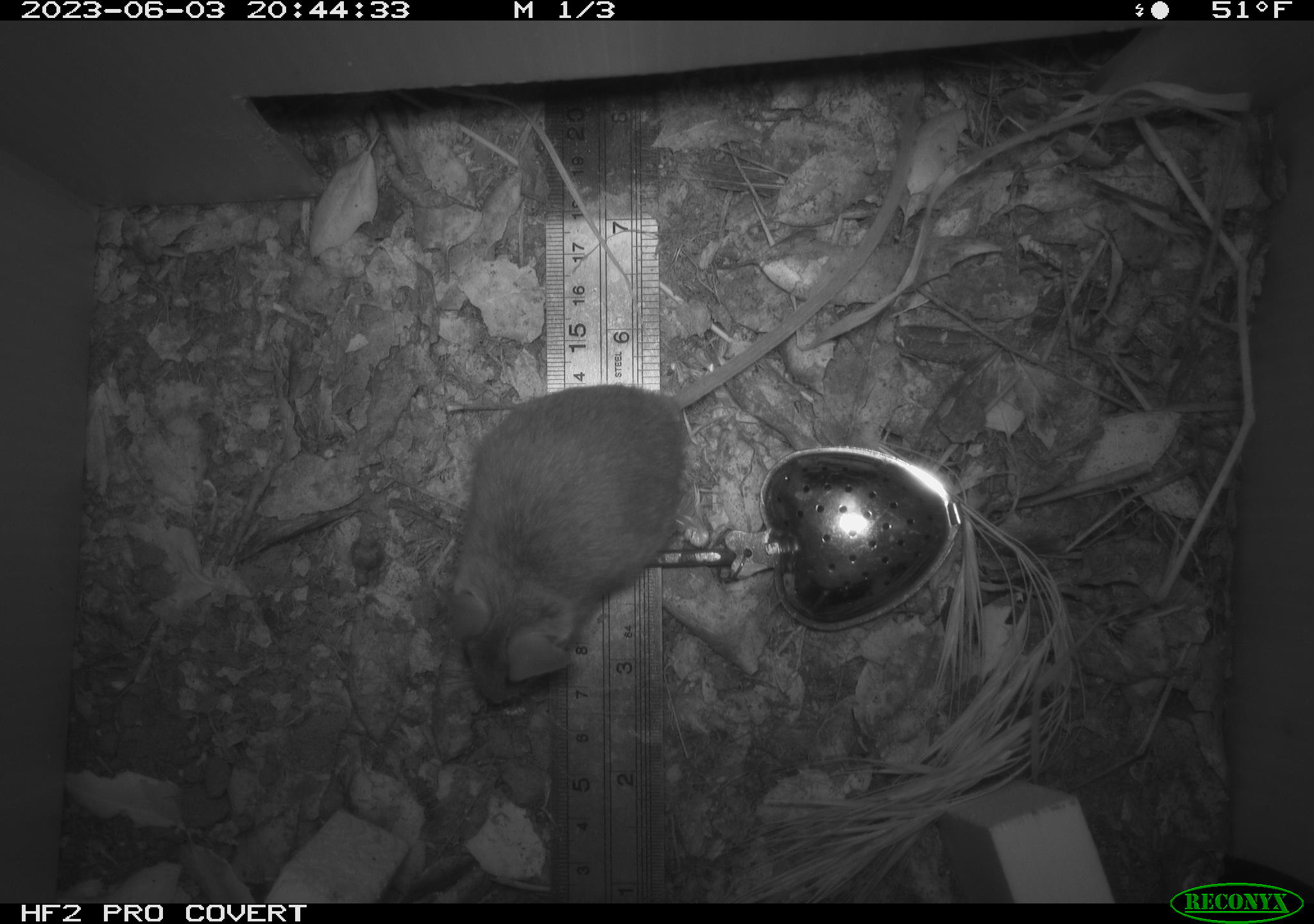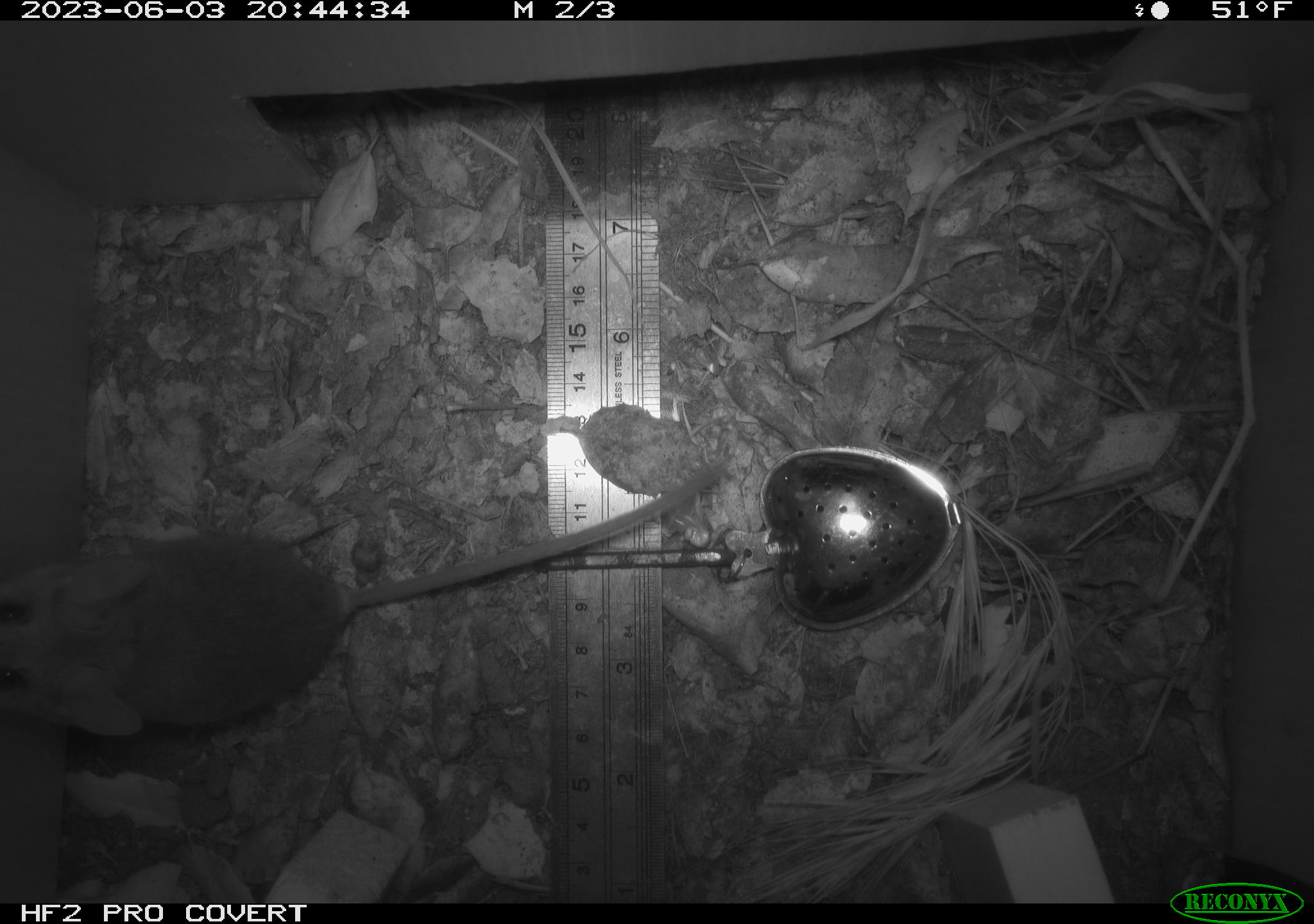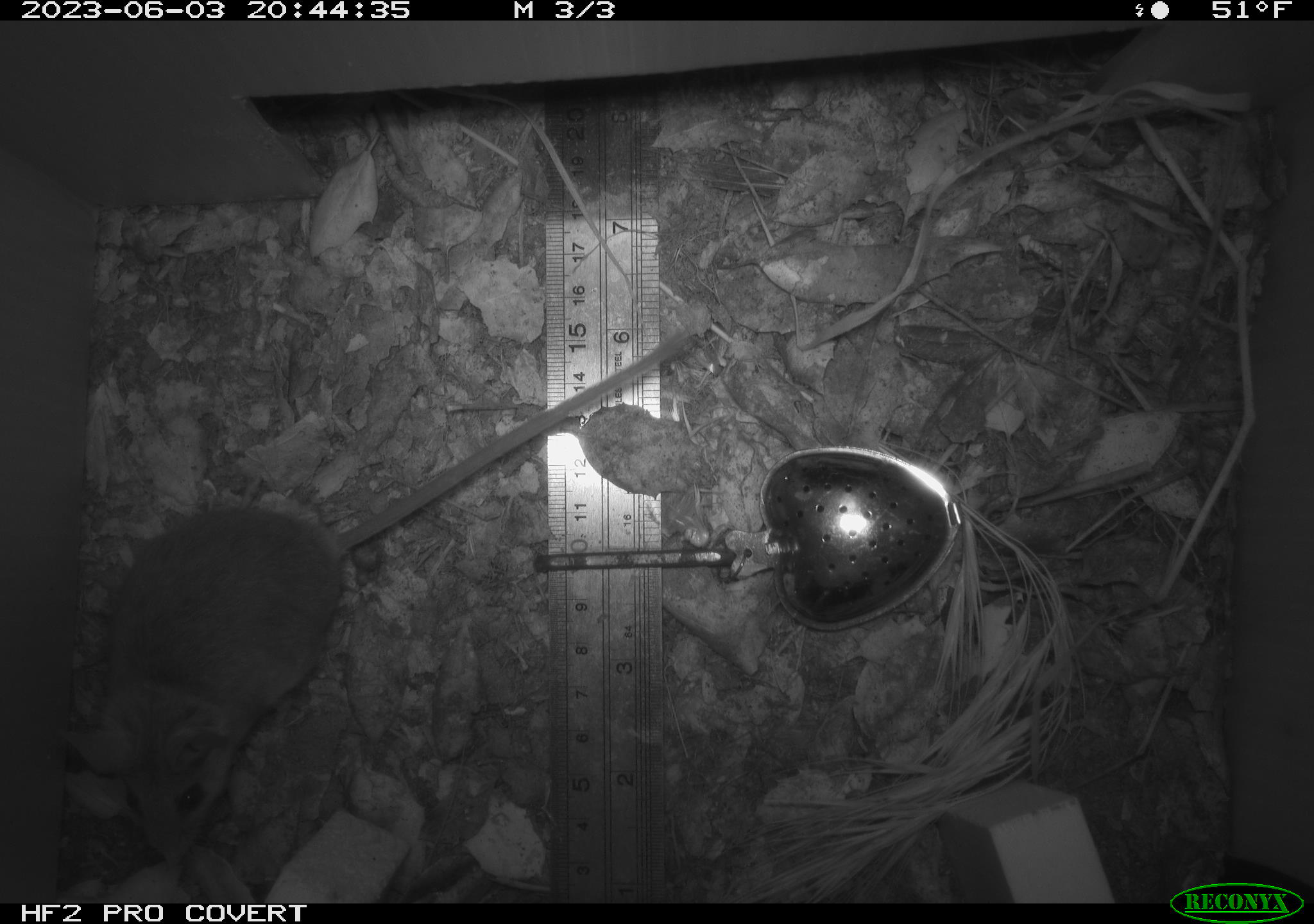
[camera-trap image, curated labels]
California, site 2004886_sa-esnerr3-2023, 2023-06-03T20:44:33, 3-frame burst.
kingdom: Animalia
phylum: Chordata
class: Mammalia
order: Rodentia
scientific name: Rodentia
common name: mouse species